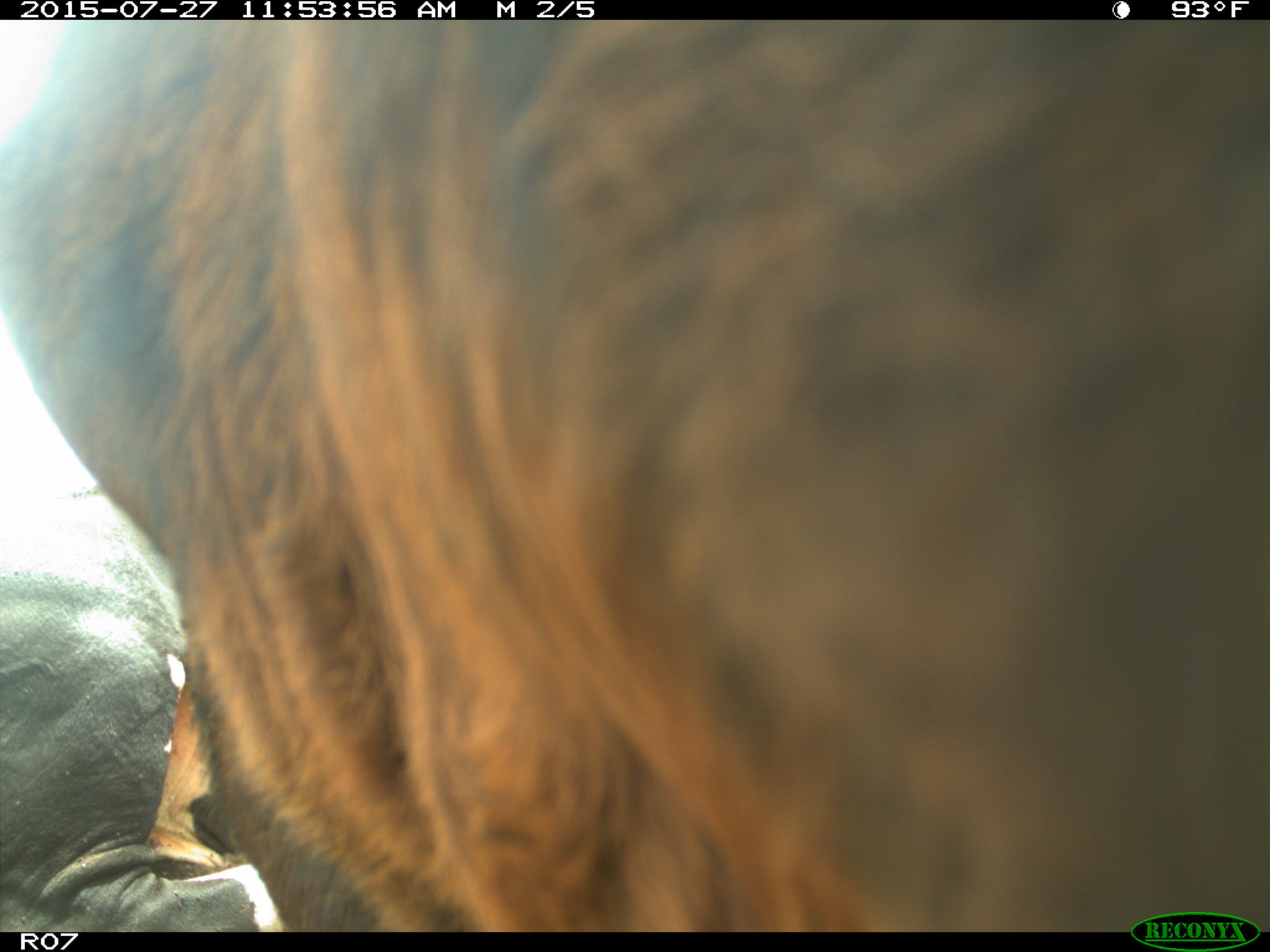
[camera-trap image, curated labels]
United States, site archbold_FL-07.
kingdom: Animalia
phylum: Chordata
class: Mammalia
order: Artiodactyla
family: Bovidae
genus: Bos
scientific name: Bos taurus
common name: domestic cow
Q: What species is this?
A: Bos taurus (domestic cow).